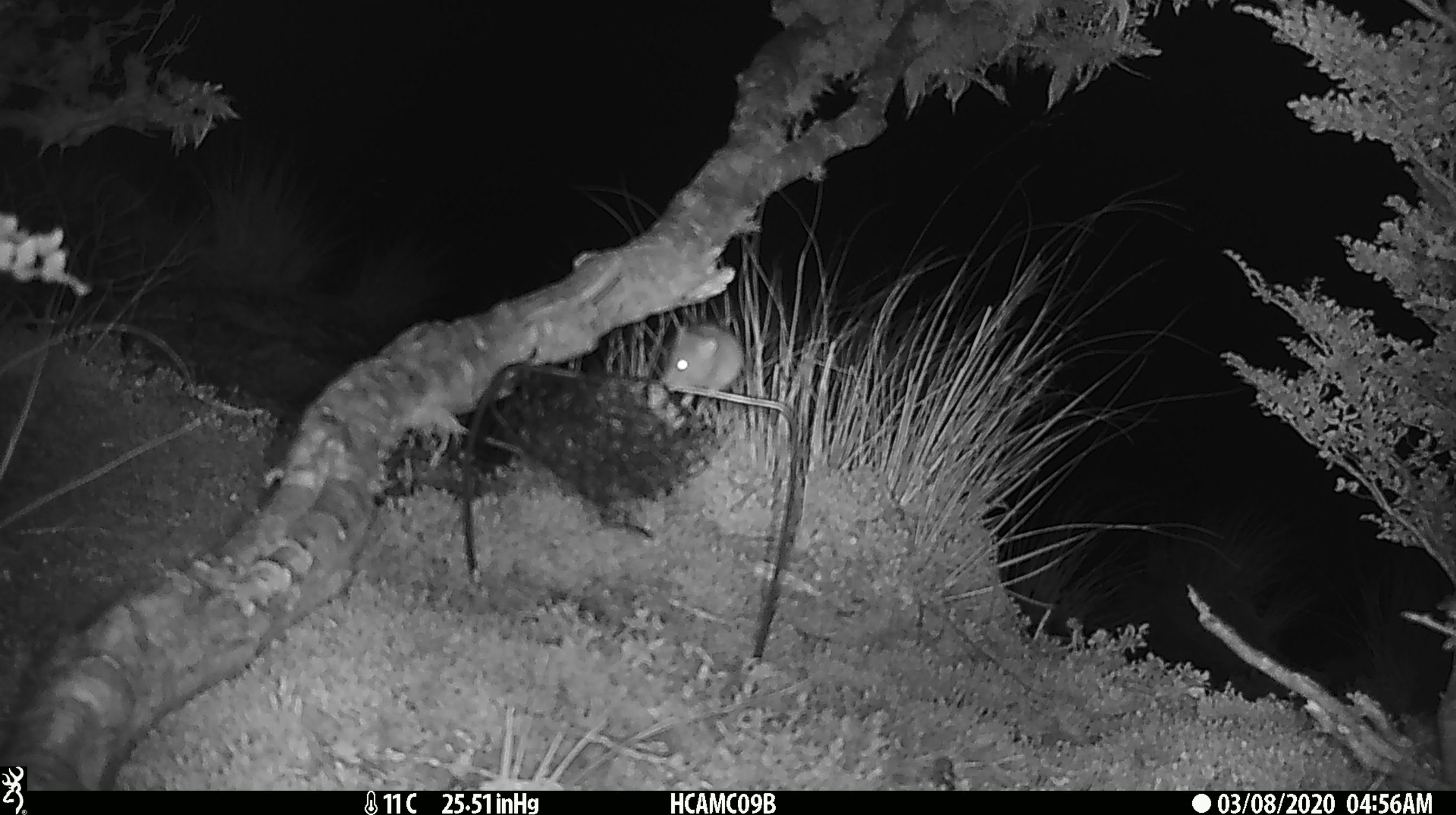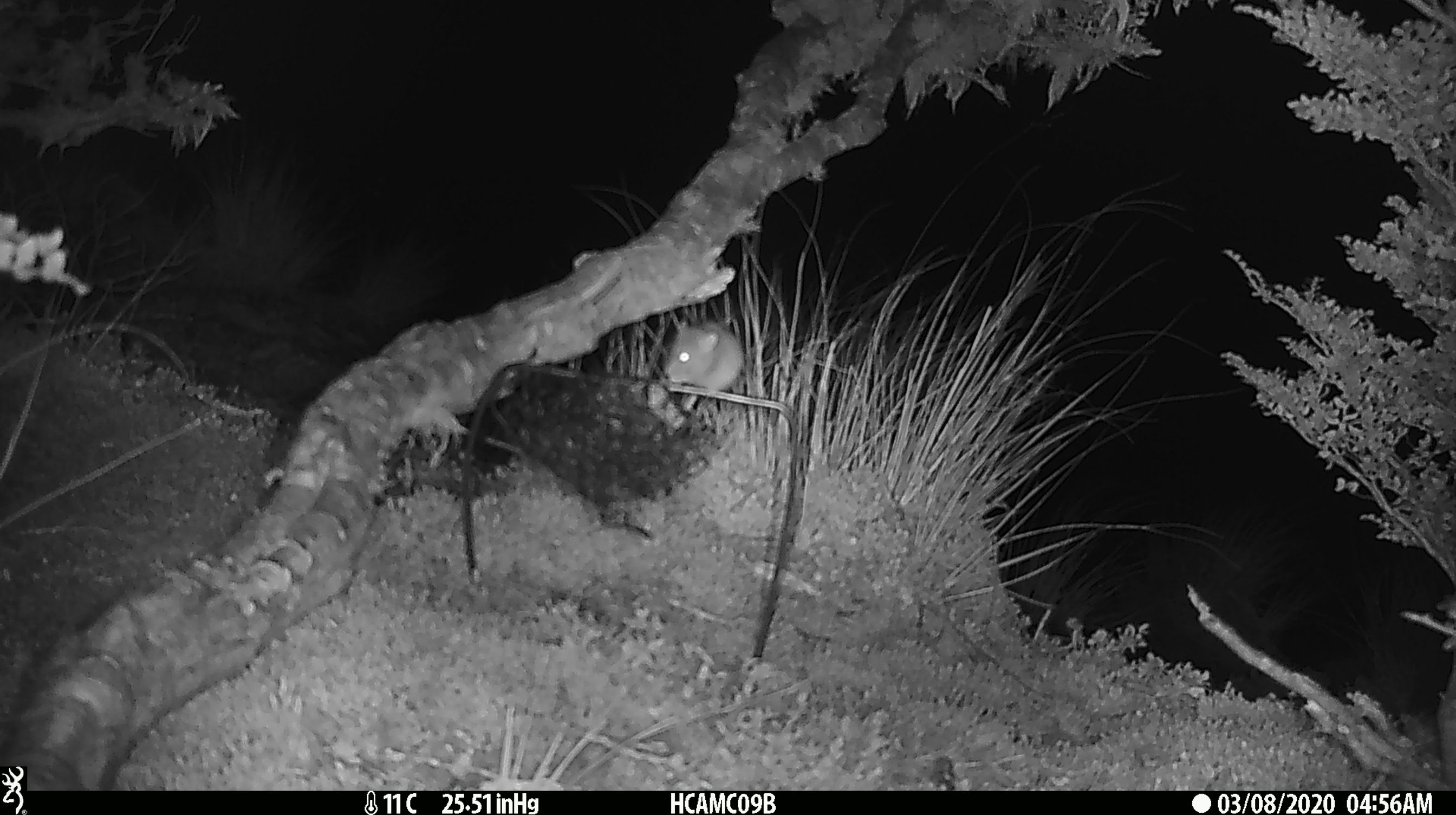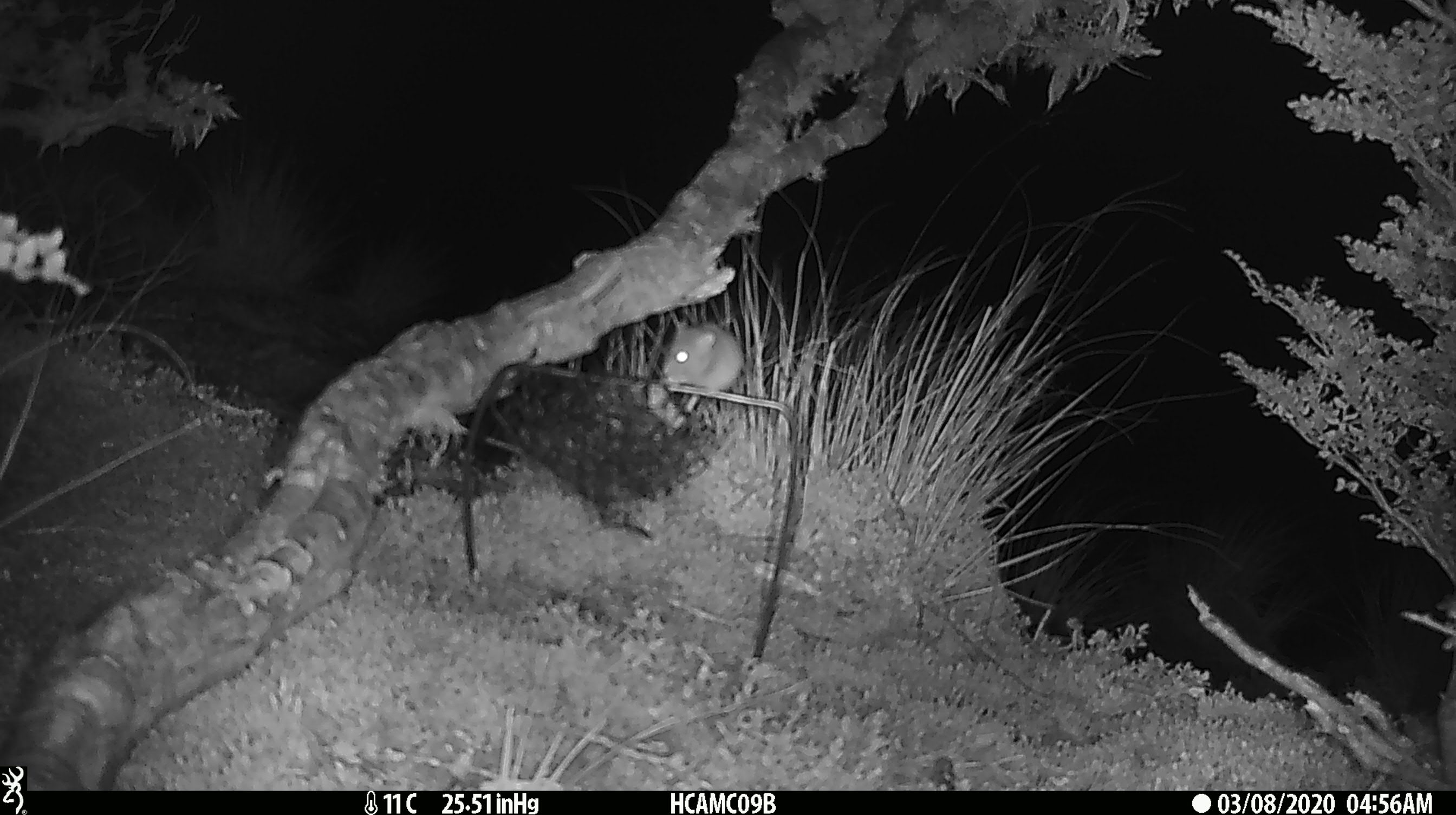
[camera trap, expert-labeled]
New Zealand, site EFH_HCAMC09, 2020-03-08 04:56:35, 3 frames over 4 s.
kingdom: Animalia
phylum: Chordata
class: Mammalia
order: Rodentia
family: Muridae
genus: Mus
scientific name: Mus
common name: mouse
Mouse (Mus).